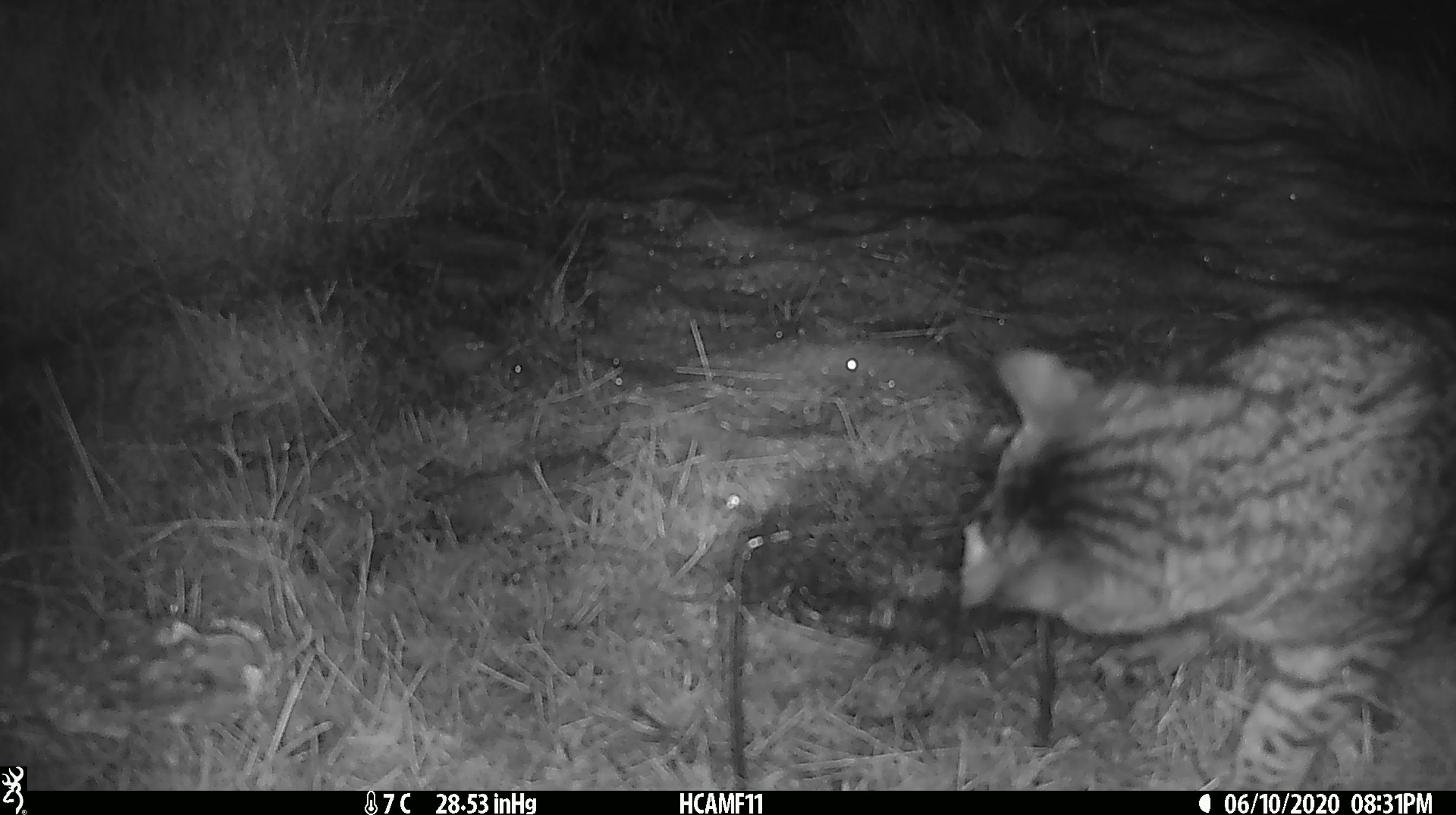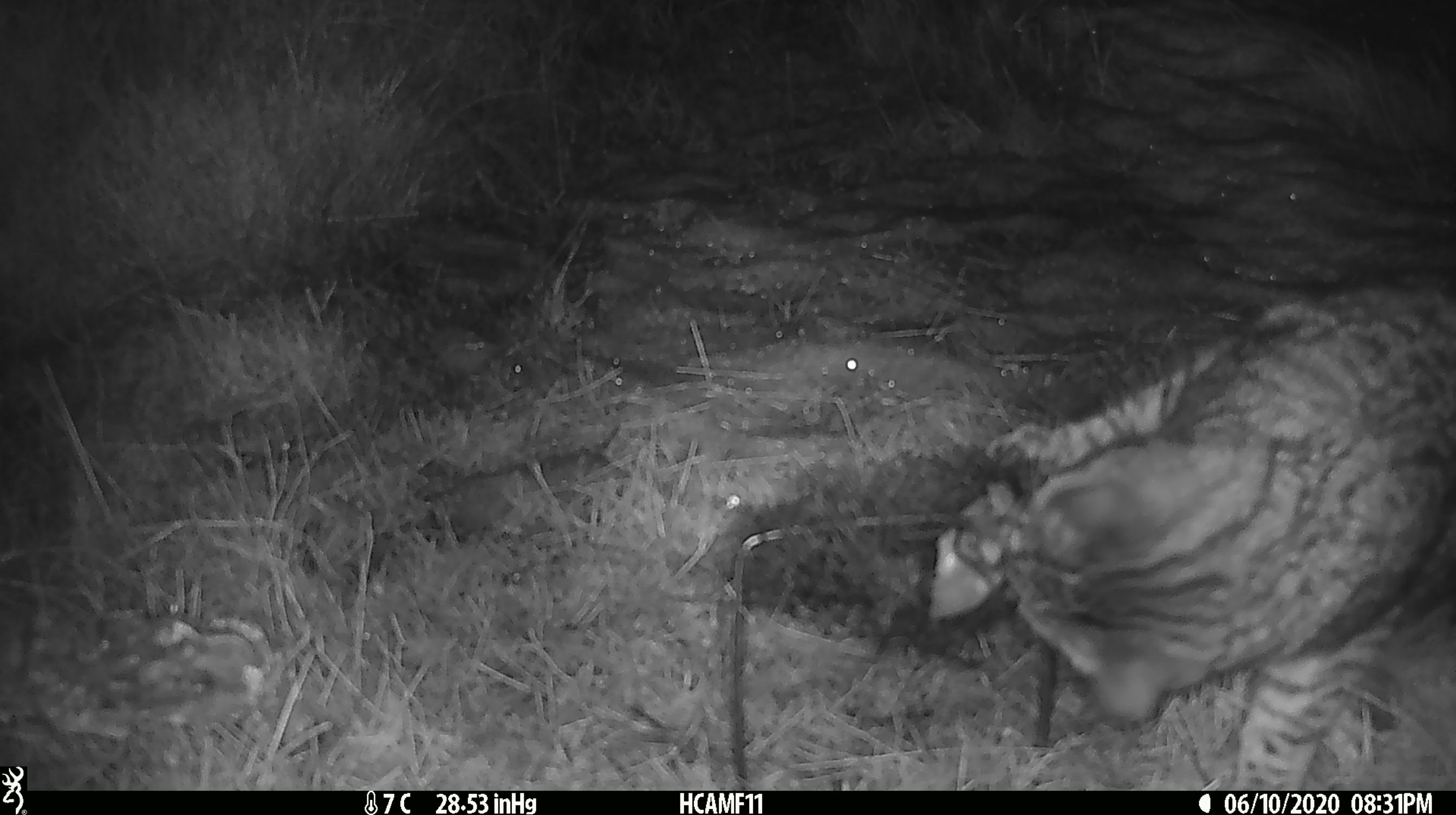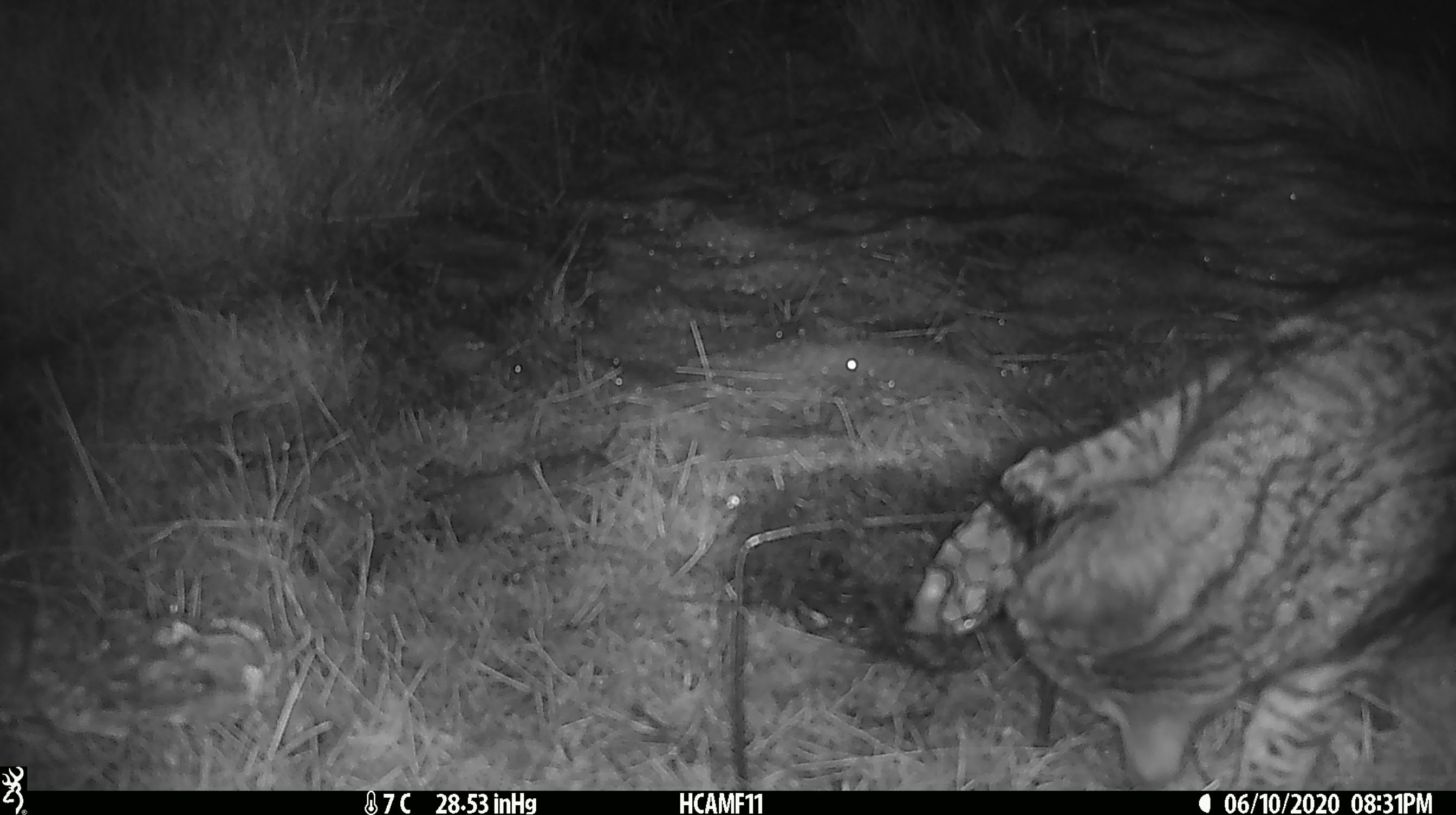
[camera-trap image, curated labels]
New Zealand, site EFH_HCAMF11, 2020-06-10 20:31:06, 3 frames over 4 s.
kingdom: Animalia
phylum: Chordata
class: Mammalia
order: Carnivora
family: Felidae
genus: Felis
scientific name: Felis catus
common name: domestic cat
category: cat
Cat (domestic cat) (Felis catus).